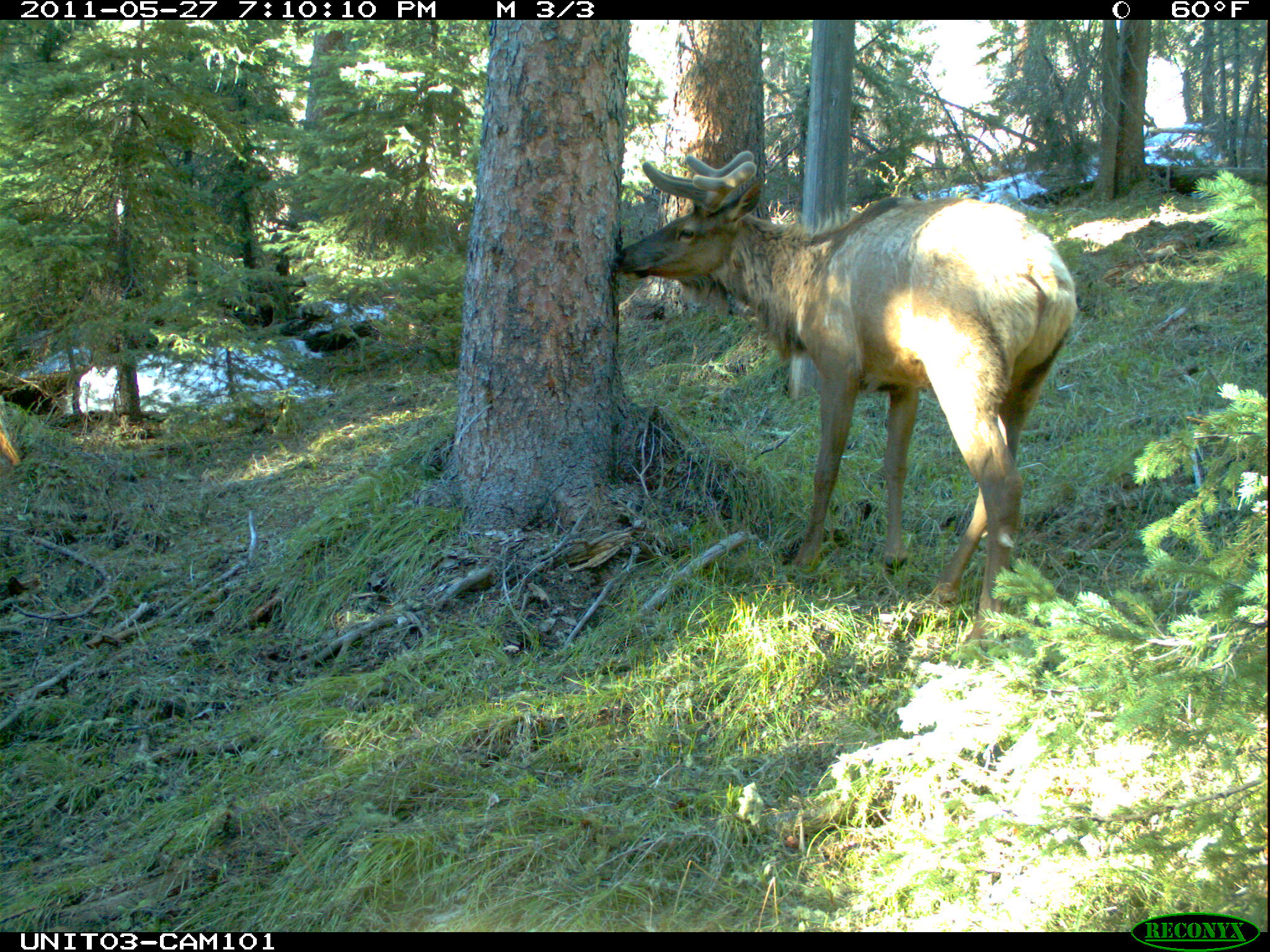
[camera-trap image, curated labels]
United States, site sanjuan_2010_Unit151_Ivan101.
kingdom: Animalia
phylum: Chordata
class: Mammalia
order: Artiodactyla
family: Cervidae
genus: Cervus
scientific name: Cervus elaphus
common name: red deer